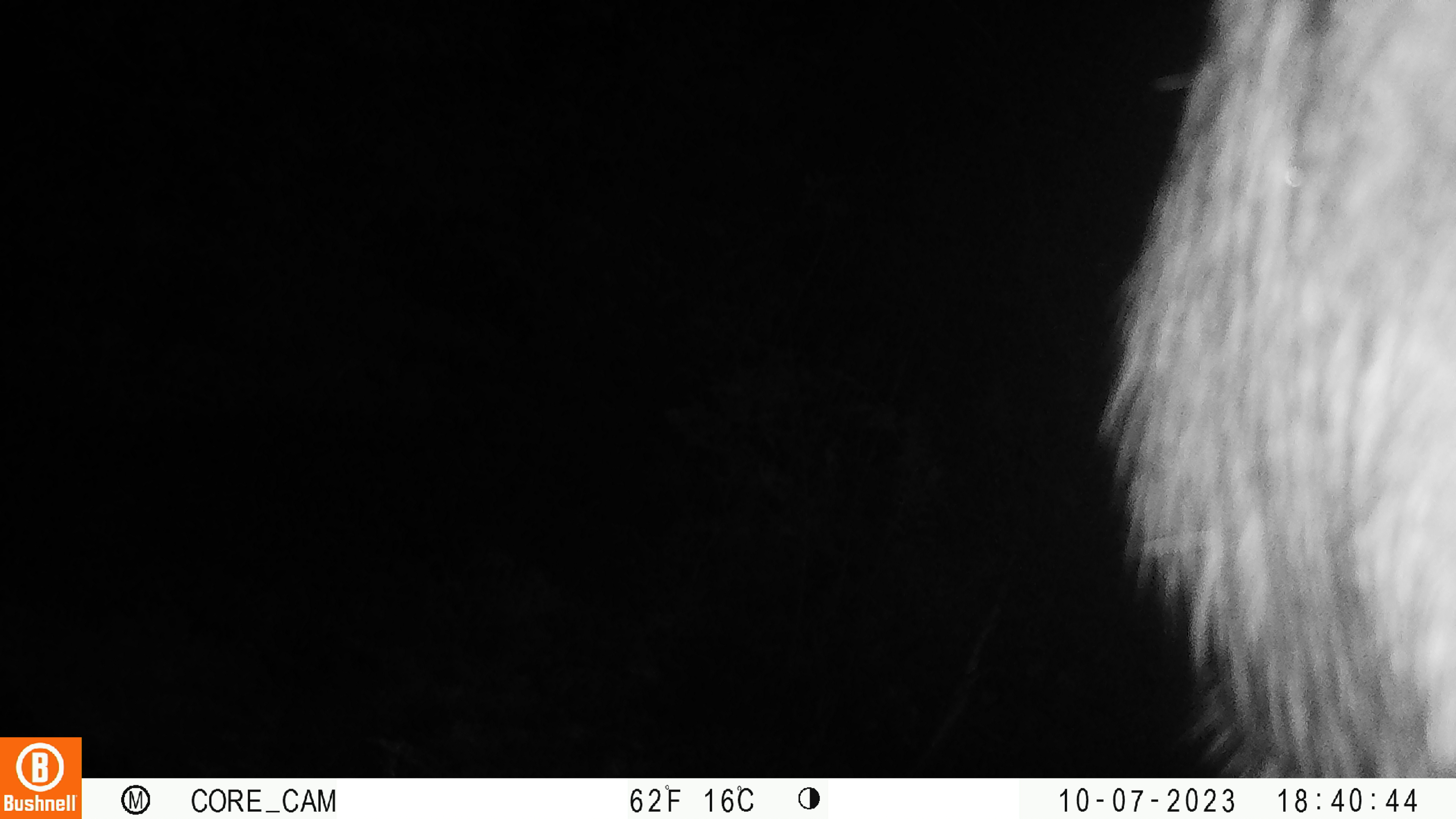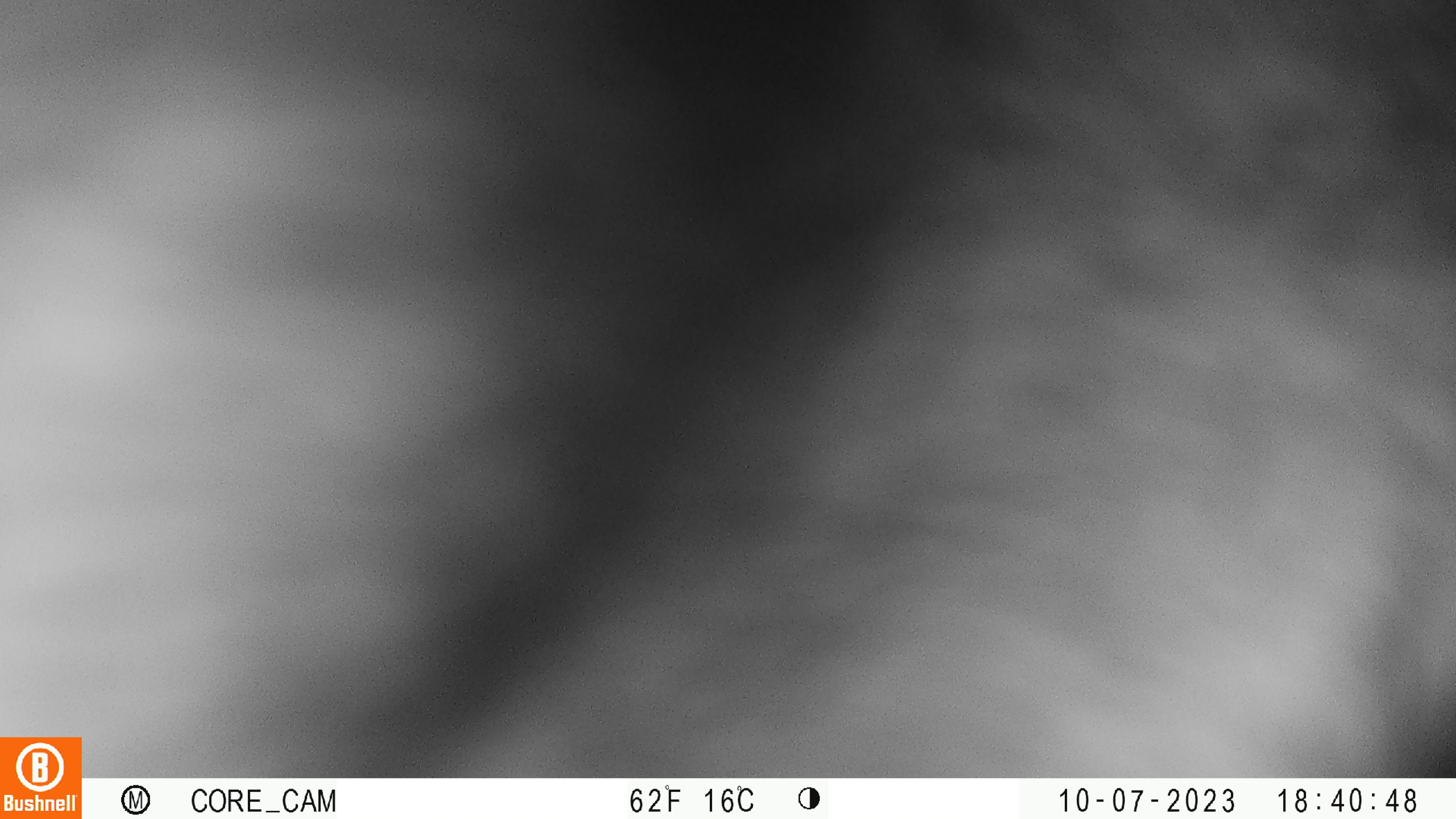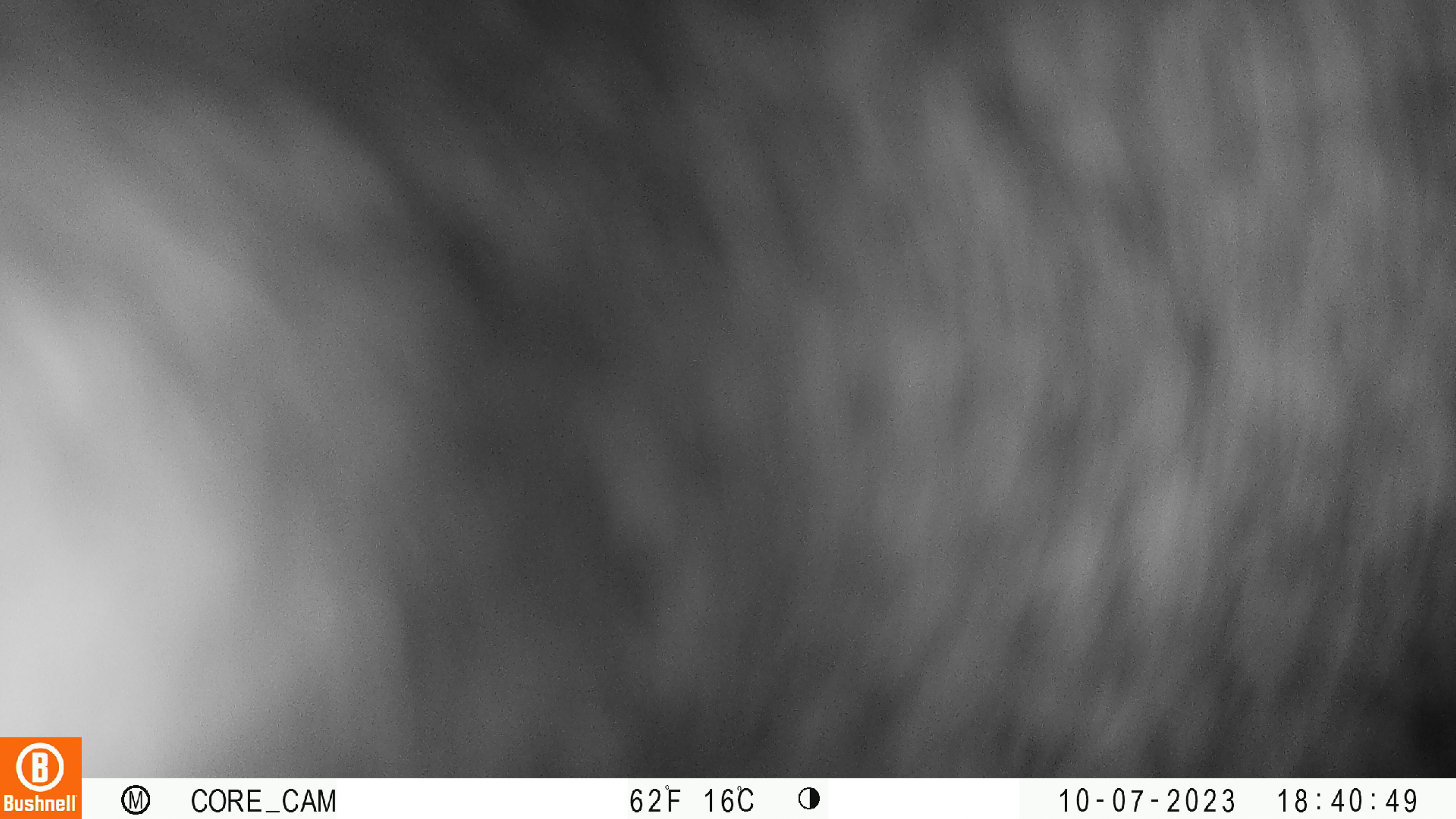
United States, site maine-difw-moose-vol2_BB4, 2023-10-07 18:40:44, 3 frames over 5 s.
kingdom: Animalia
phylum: Chordata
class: Mammalia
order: Artiodactyla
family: Cervidae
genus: Alces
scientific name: Alces alces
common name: moose